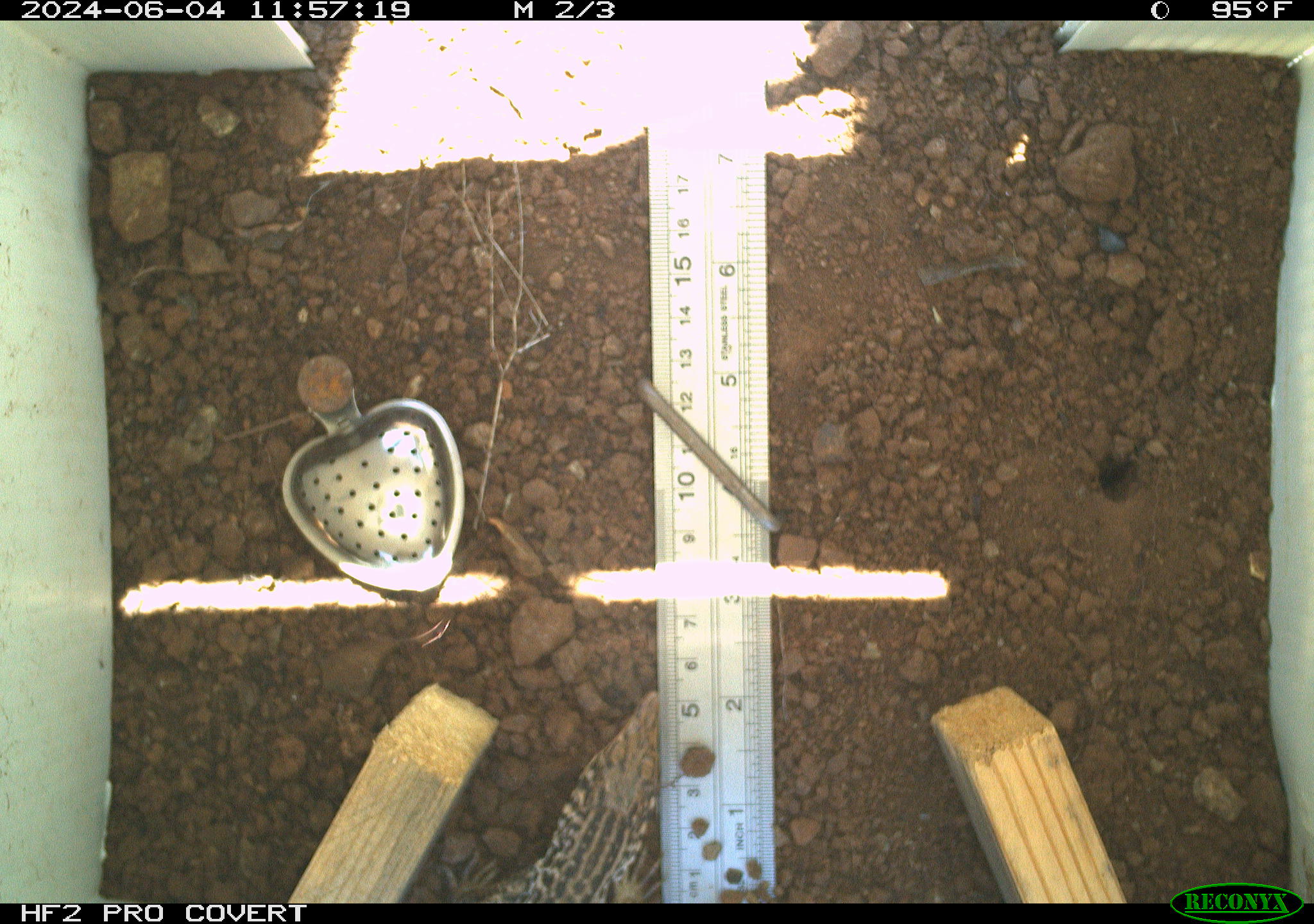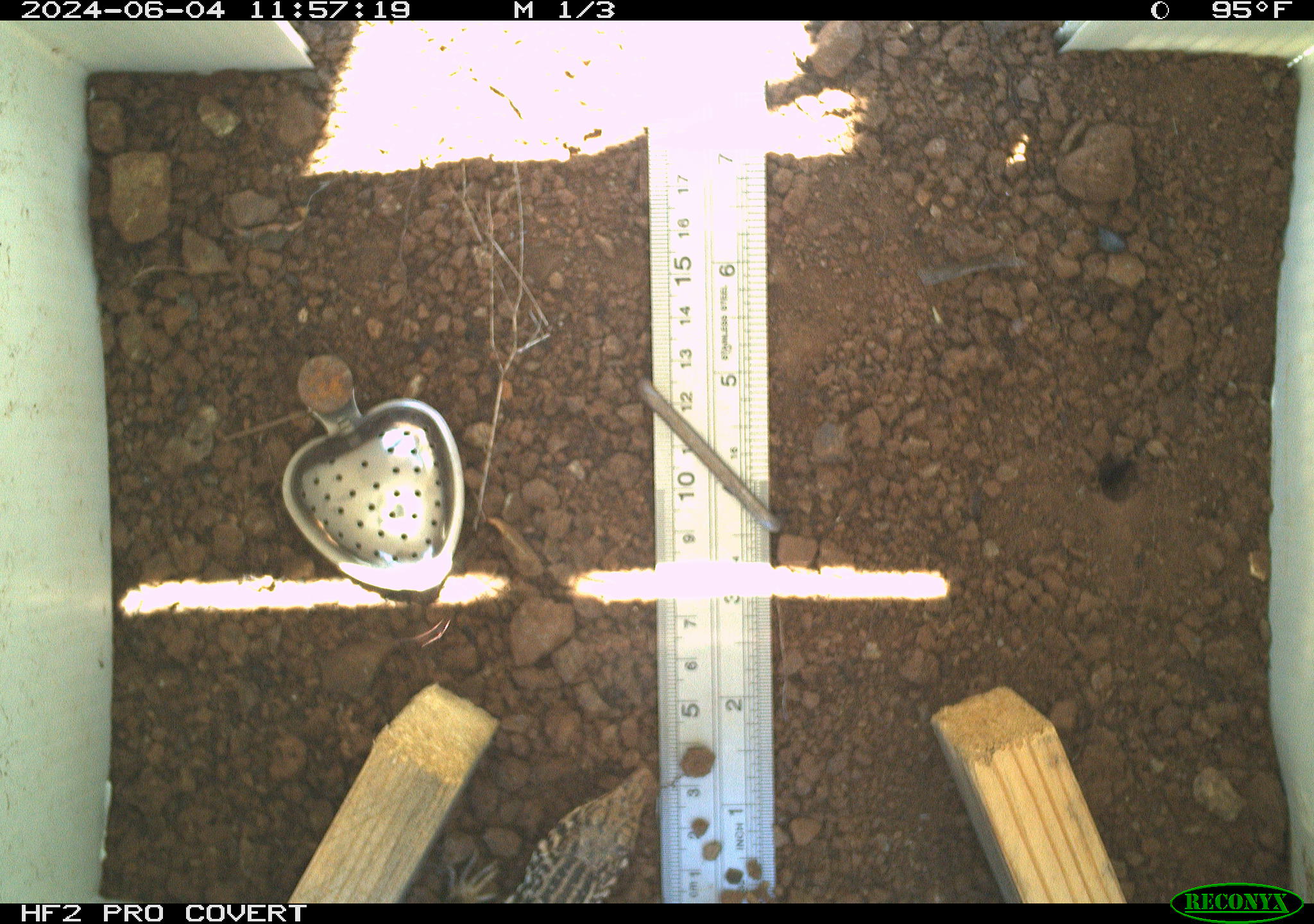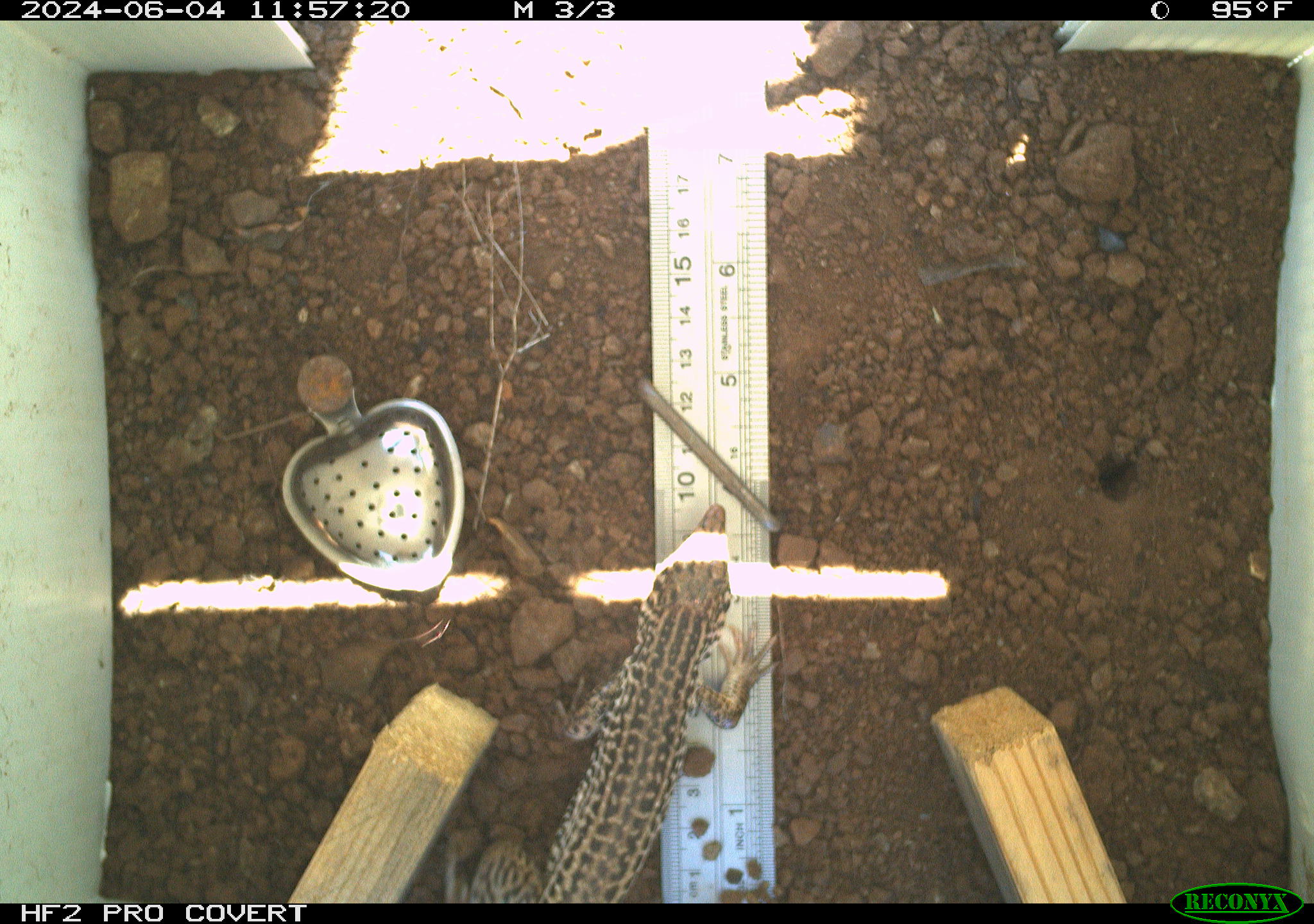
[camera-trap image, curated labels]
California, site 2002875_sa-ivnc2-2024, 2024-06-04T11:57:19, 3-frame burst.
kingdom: Animalia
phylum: Chordata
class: Reptilia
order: Squamata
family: Teiidae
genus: Aspidoscelis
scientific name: Aspidoscelis tigris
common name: western whiptail